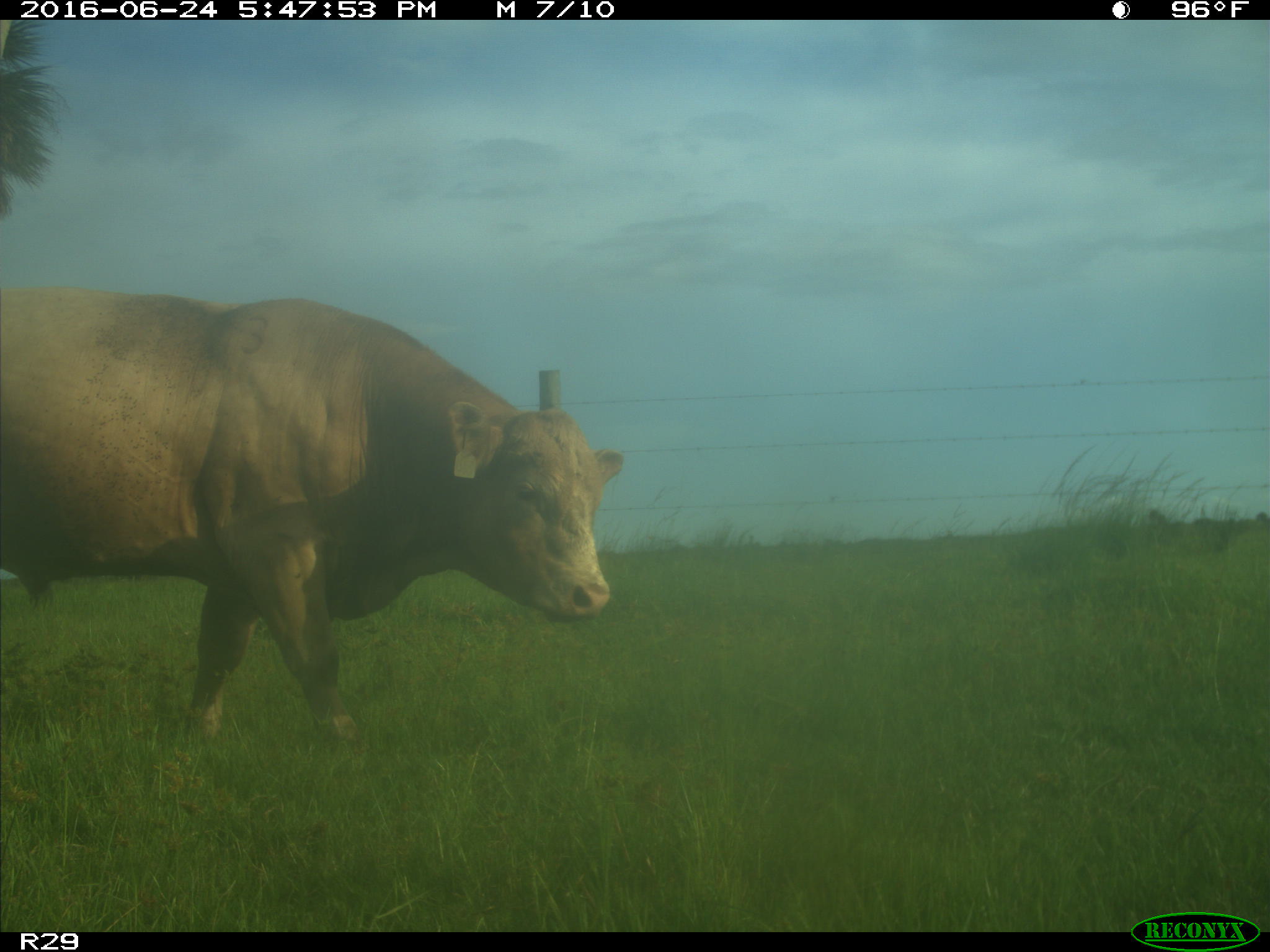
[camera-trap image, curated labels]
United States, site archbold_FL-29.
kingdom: Animalia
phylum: Chordata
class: Mammalia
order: Artiodactyla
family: Bovidae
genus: Bos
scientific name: Bos taurus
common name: domestic cow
Bos taurus (domestic cow).